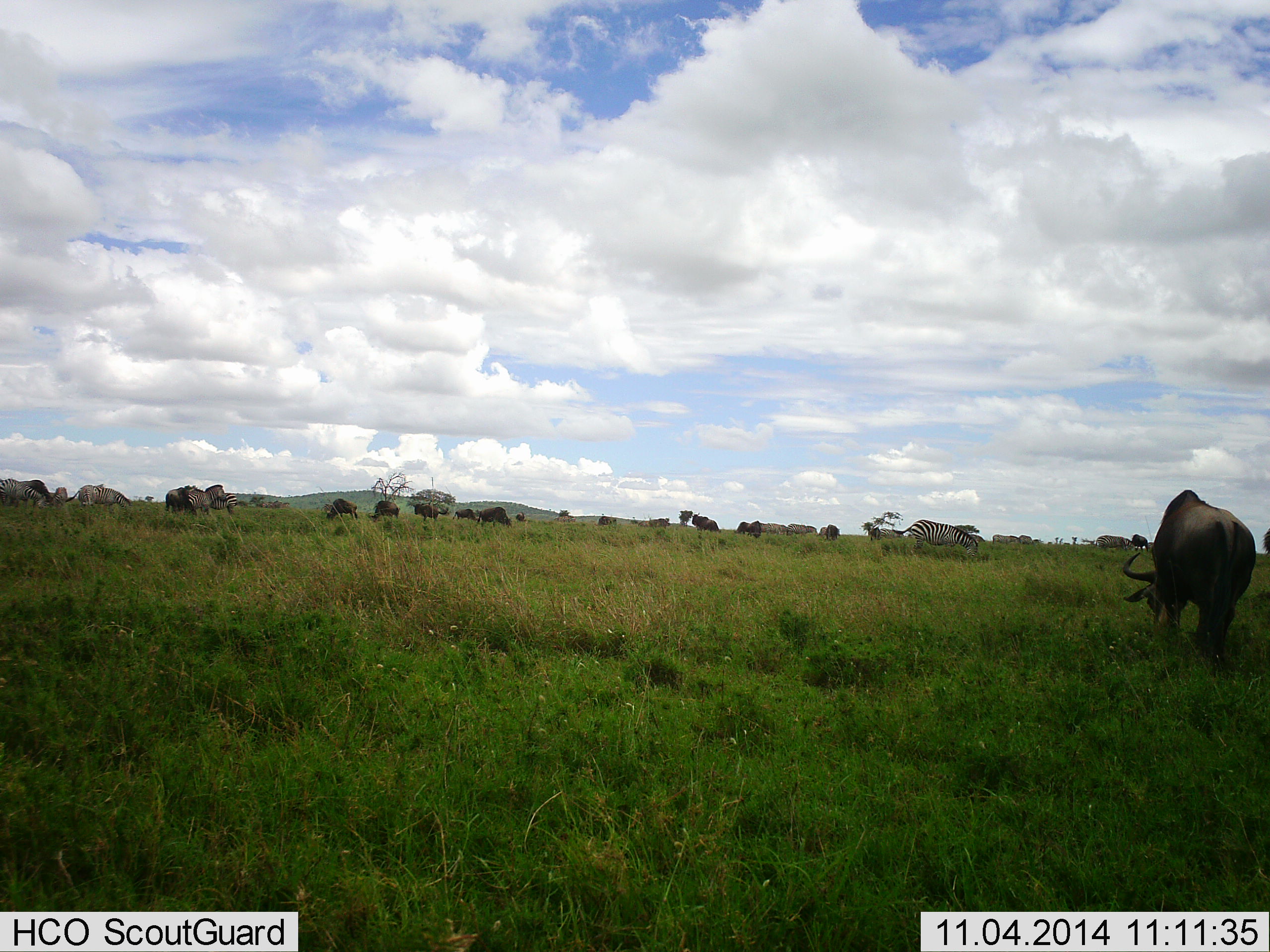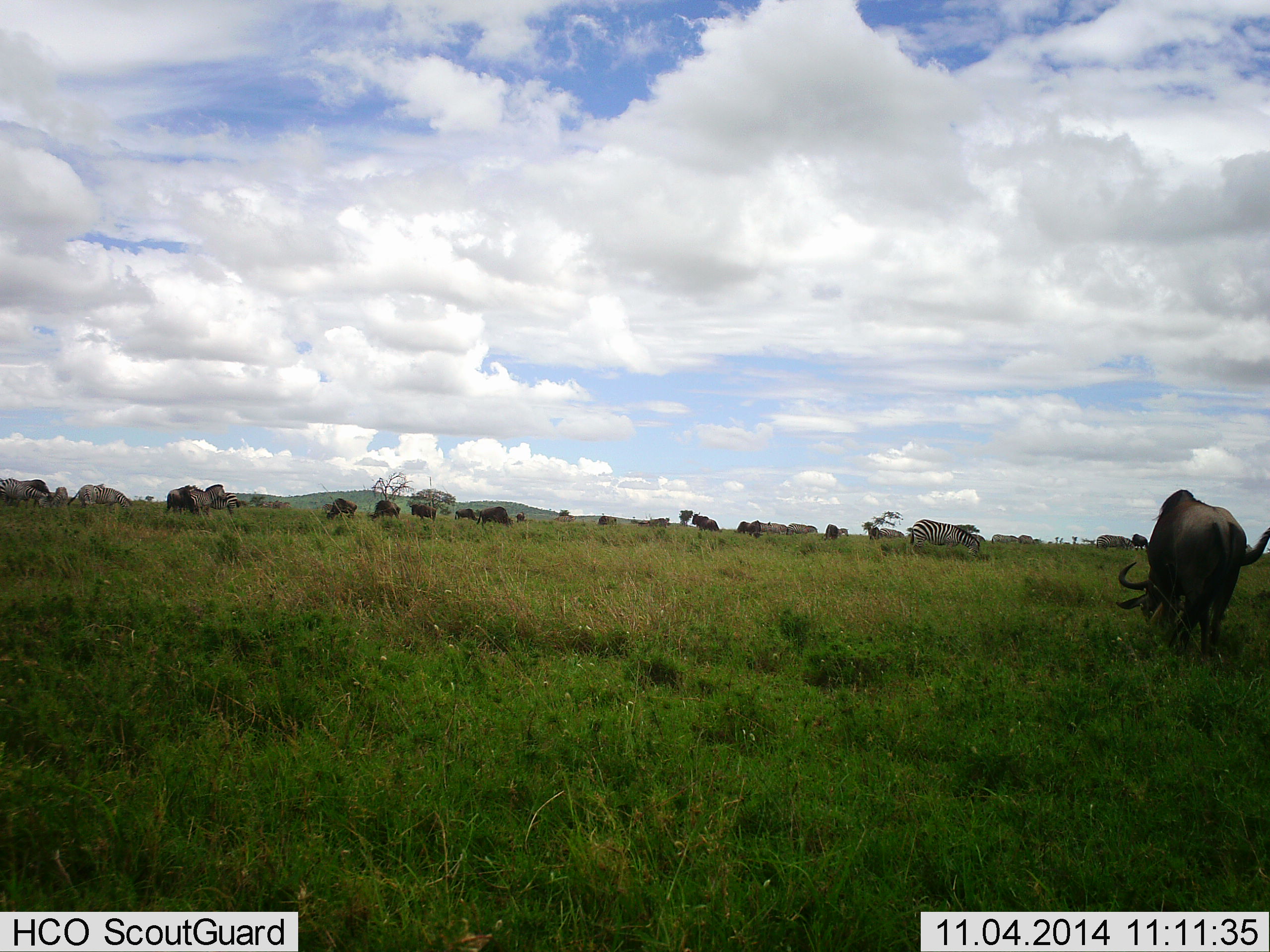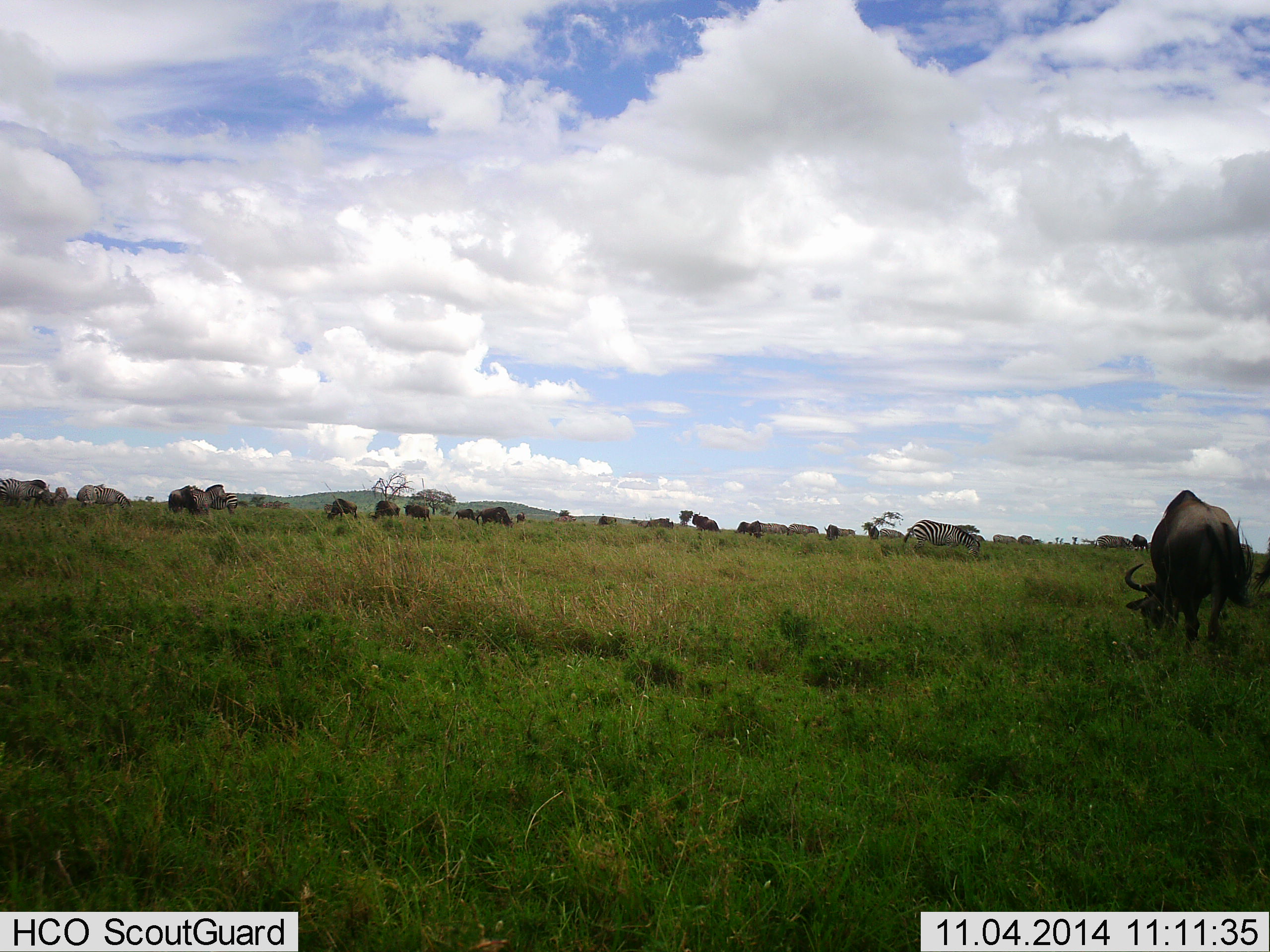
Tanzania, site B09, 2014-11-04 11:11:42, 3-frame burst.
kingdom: Animalia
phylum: Chordata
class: Mammalia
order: Artiodactyla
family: Bovidae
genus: Connochaetes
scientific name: Connochaetes taurinus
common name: blue wildebeest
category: wildebeest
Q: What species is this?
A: Wildebeest (blue wildebeest) (Connochaetes taurinus).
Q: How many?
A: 11-50.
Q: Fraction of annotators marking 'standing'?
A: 83%.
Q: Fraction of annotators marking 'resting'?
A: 0%.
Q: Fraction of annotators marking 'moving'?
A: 58%.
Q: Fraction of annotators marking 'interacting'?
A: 0%.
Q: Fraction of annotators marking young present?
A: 0%.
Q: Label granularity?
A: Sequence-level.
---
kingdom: Animalia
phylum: Chordata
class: Mammalia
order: Perissodactyla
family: Equidae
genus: Equus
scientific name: Equus quagga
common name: plains zebra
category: zebra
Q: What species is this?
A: Zebra (plains zebra) (Equus quagga).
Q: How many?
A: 1.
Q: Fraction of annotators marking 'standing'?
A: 46%.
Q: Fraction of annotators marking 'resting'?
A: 0%.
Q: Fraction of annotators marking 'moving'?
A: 31%.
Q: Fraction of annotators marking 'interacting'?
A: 0%.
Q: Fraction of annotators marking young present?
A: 0%.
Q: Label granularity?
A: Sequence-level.